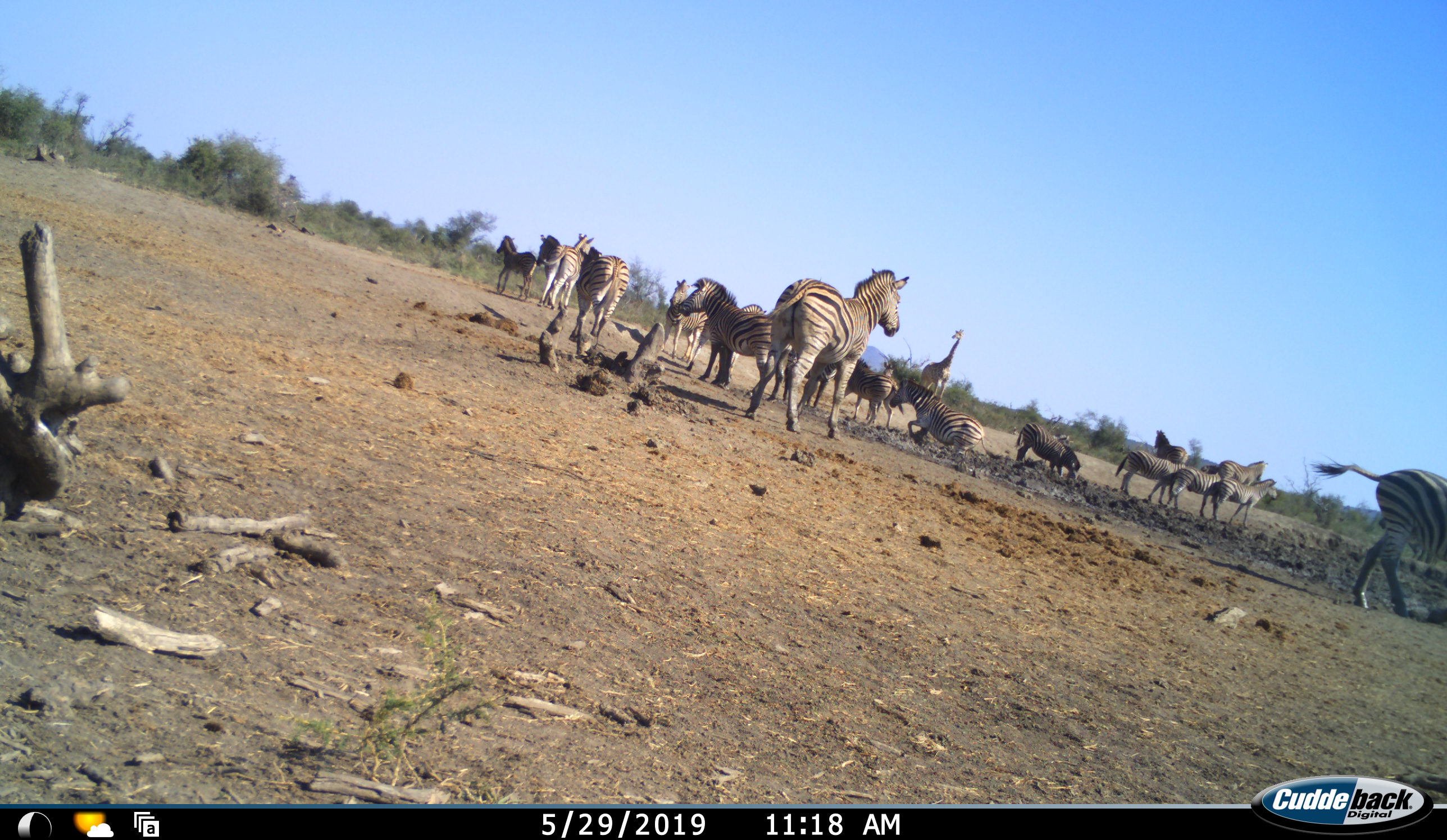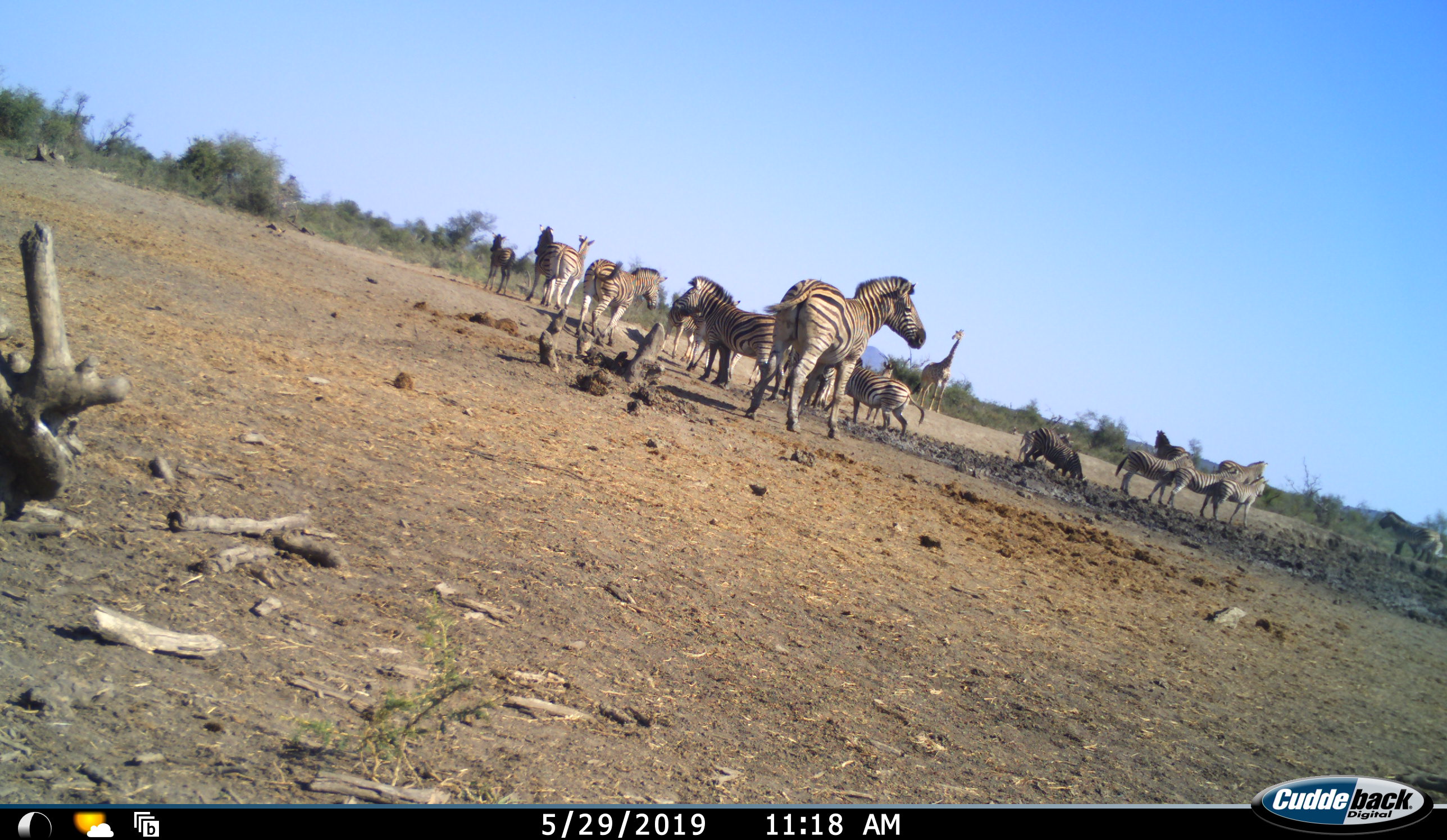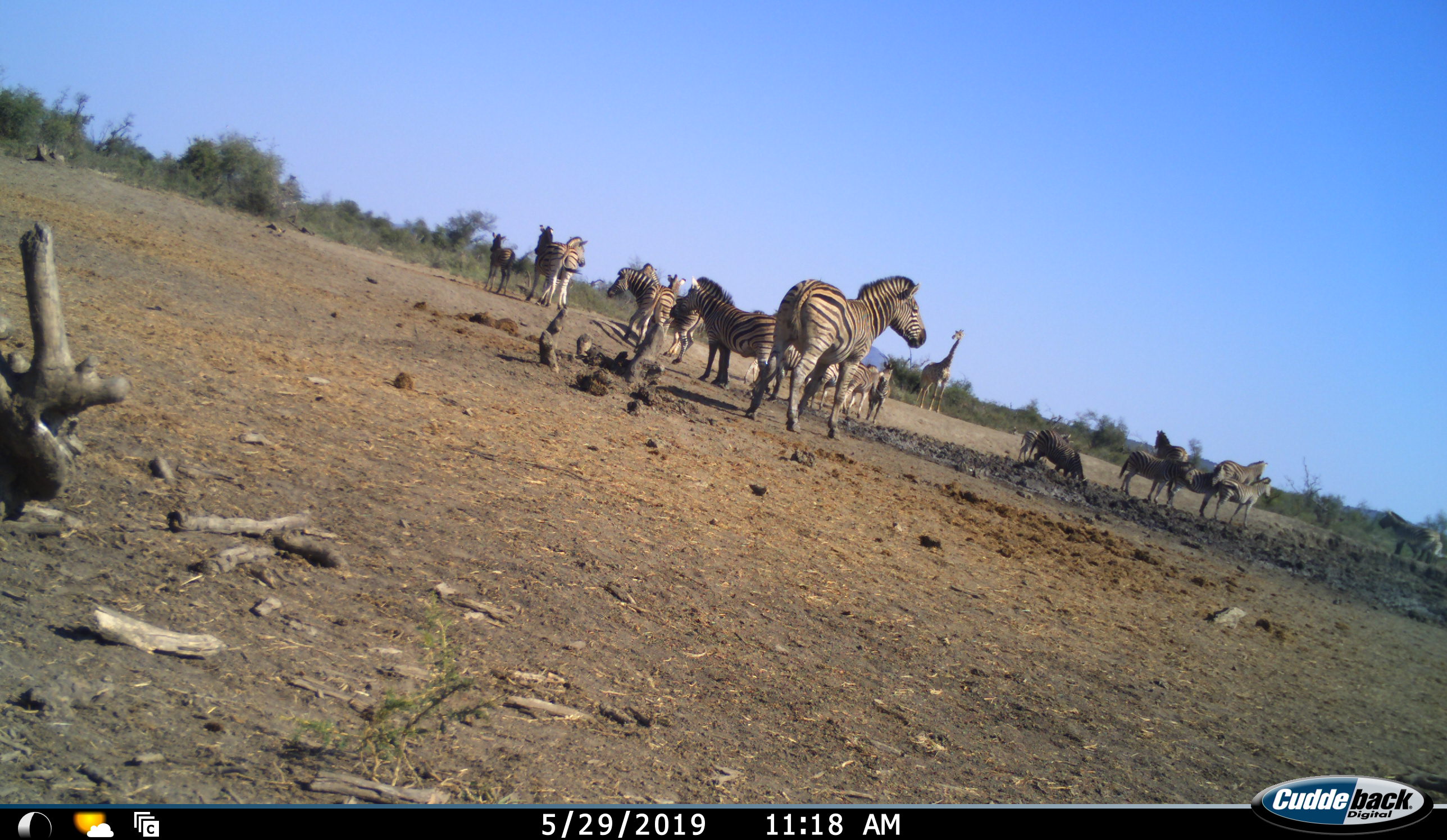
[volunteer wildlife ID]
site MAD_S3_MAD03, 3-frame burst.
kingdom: Animalia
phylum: Chordata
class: Mammalia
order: Artiodactyla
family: Giraffidae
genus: Giraffa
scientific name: Giraffa camelopardalis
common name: giraffe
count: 1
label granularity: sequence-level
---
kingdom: Animalia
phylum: Chordata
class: Mammalia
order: Perissodactyla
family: Equidae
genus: Equus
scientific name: Equus quagga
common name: plains zebra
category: zebraplains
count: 11-50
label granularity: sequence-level